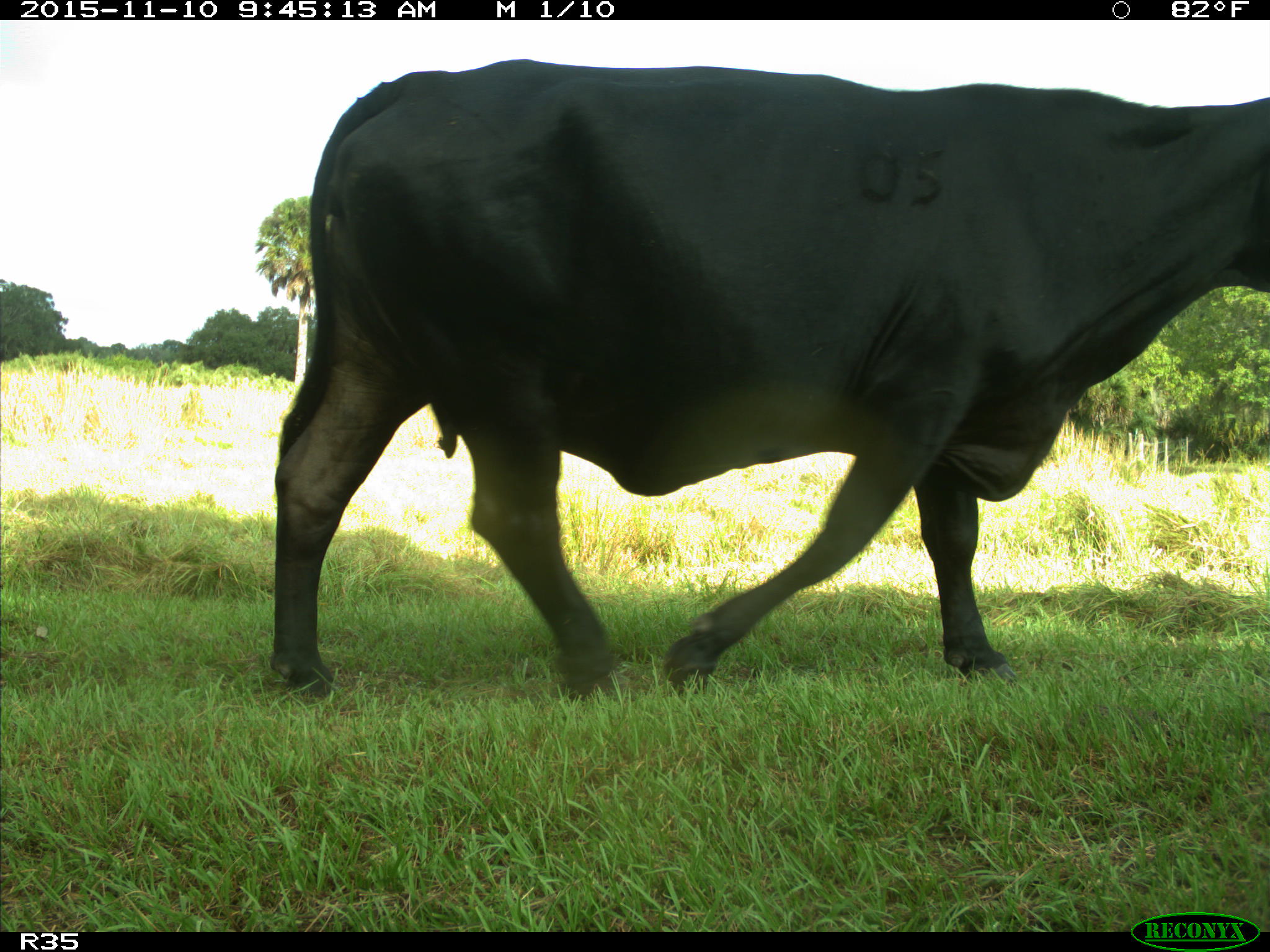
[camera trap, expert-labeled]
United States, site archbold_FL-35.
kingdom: Animalia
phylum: Chordata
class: Mammalia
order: Artiodactyla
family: Bovidae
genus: Bos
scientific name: Bos taurus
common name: domestic cow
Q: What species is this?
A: Bos taurus (domestic cow).